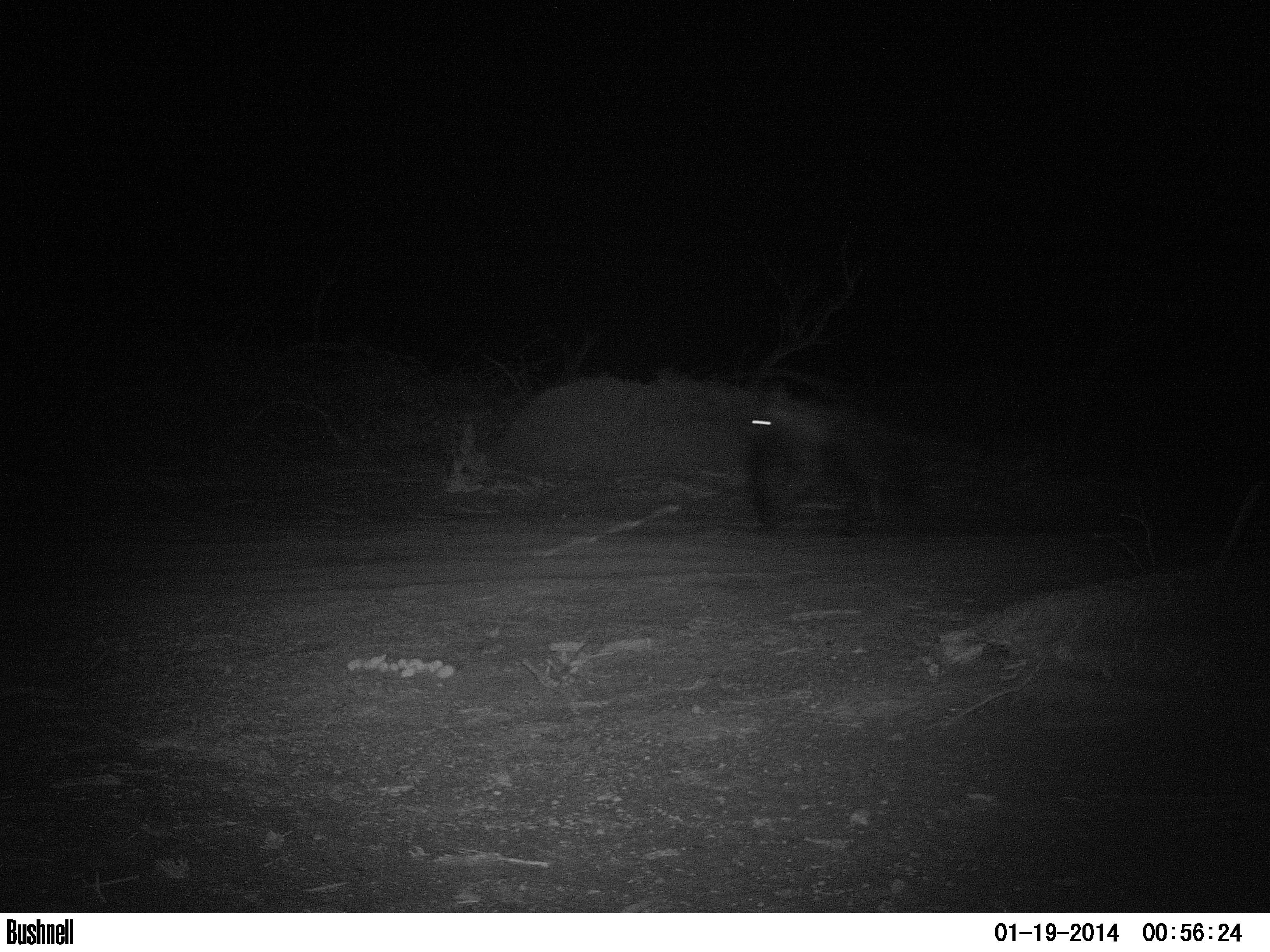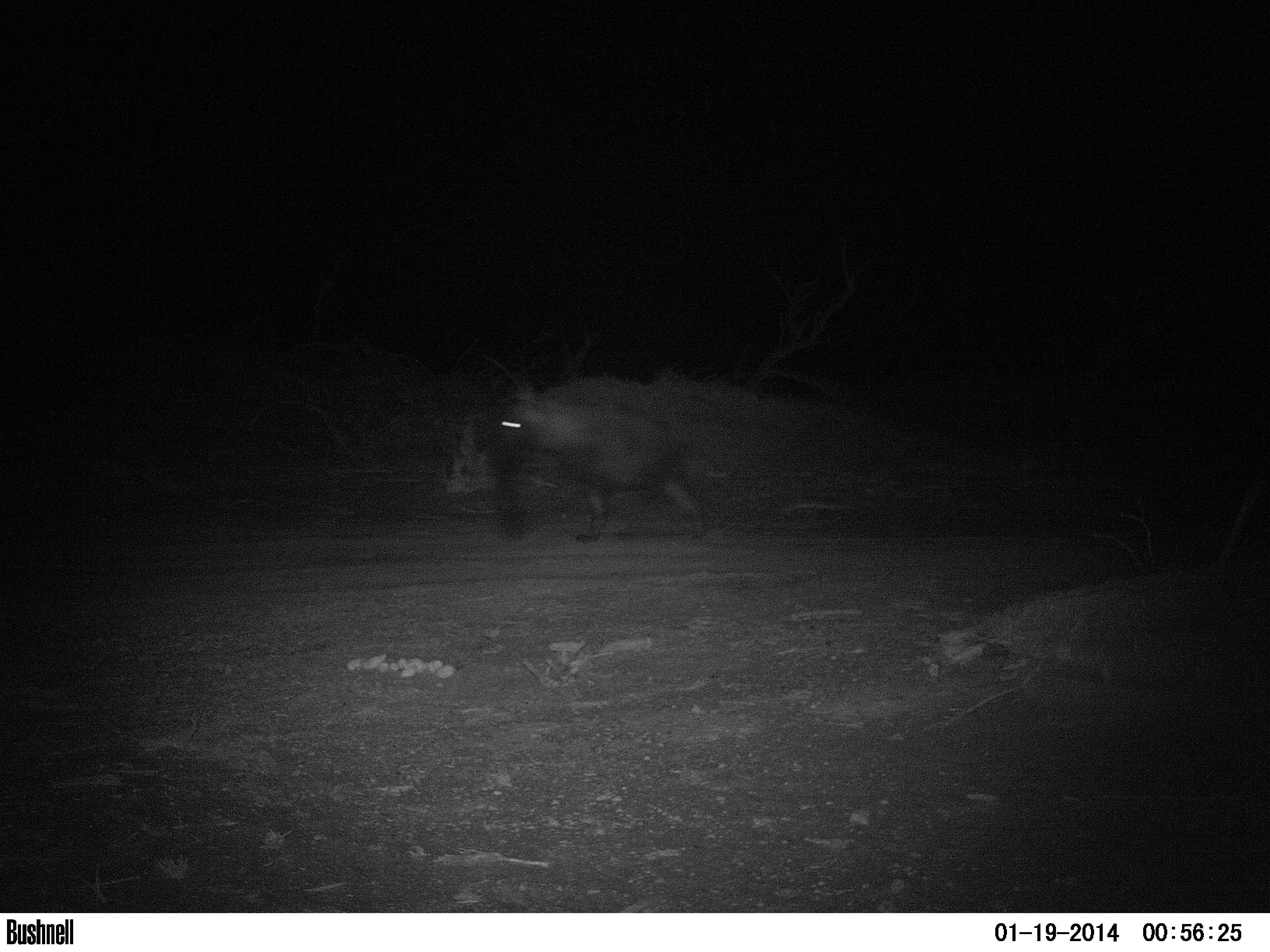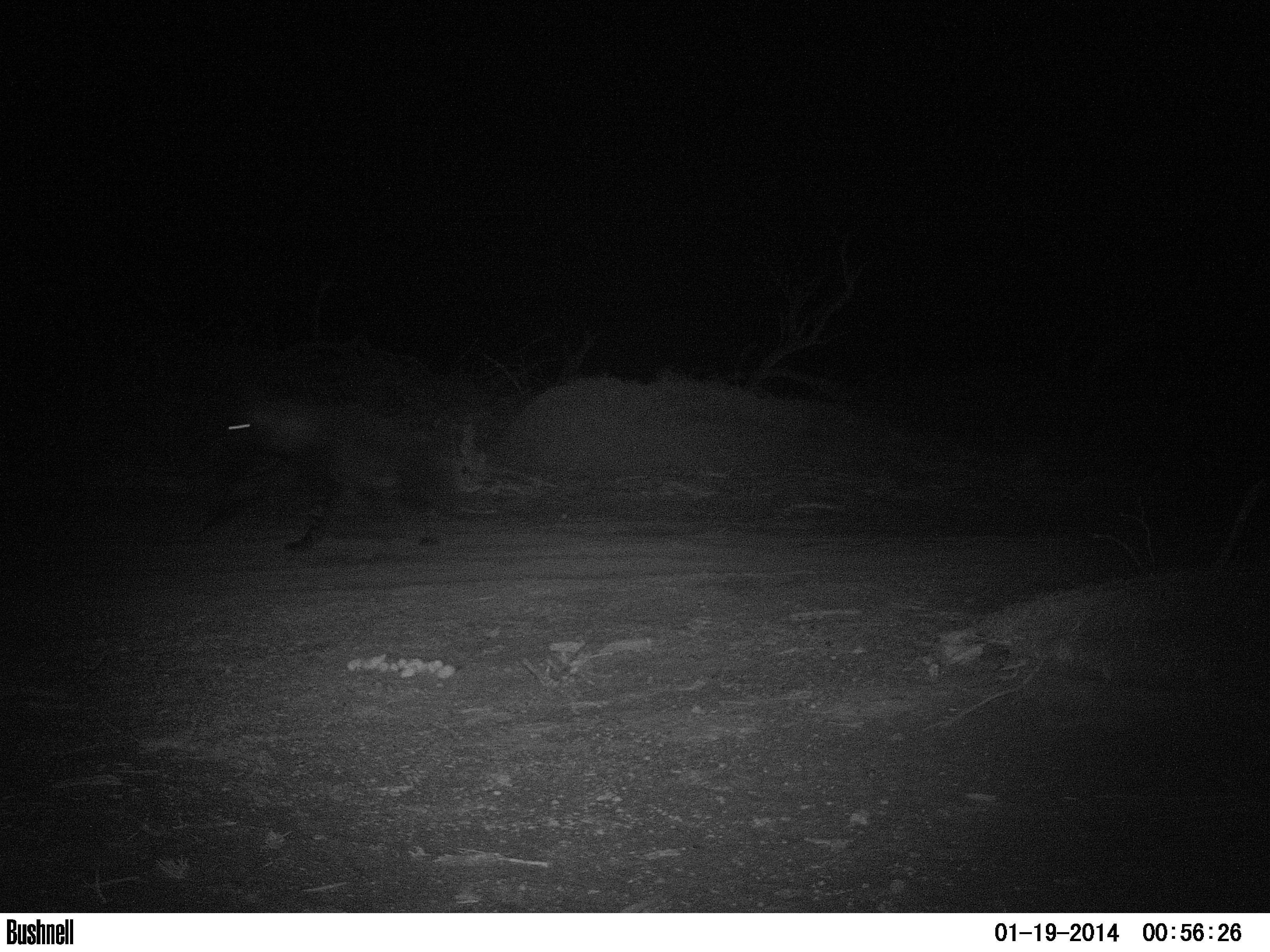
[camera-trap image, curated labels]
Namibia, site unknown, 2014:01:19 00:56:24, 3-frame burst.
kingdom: Animalia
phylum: Chordata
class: Mammalia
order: Carnivora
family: Hyaenidae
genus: Parahyaena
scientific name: Parahyaena brunnea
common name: brown hyena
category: hyaena brunnea